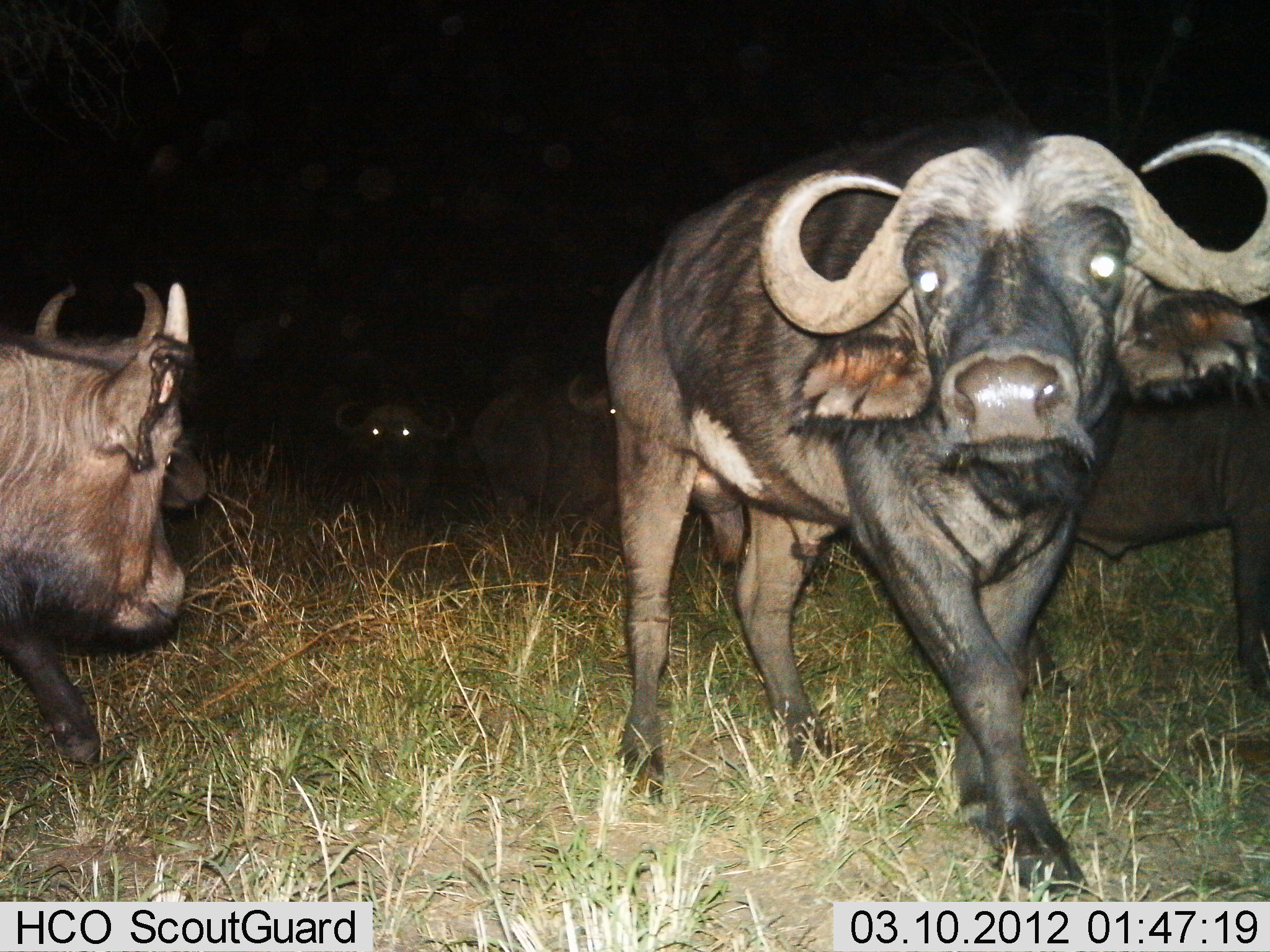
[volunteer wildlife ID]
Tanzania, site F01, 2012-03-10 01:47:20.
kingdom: Animalia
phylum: Chordata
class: Mammalia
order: Artiodactyla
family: Bovidae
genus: Syncerus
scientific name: Syncerus caffer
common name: cape buffalo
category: buffalo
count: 5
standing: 80%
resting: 13%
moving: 67%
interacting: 0%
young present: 0%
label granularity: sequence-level